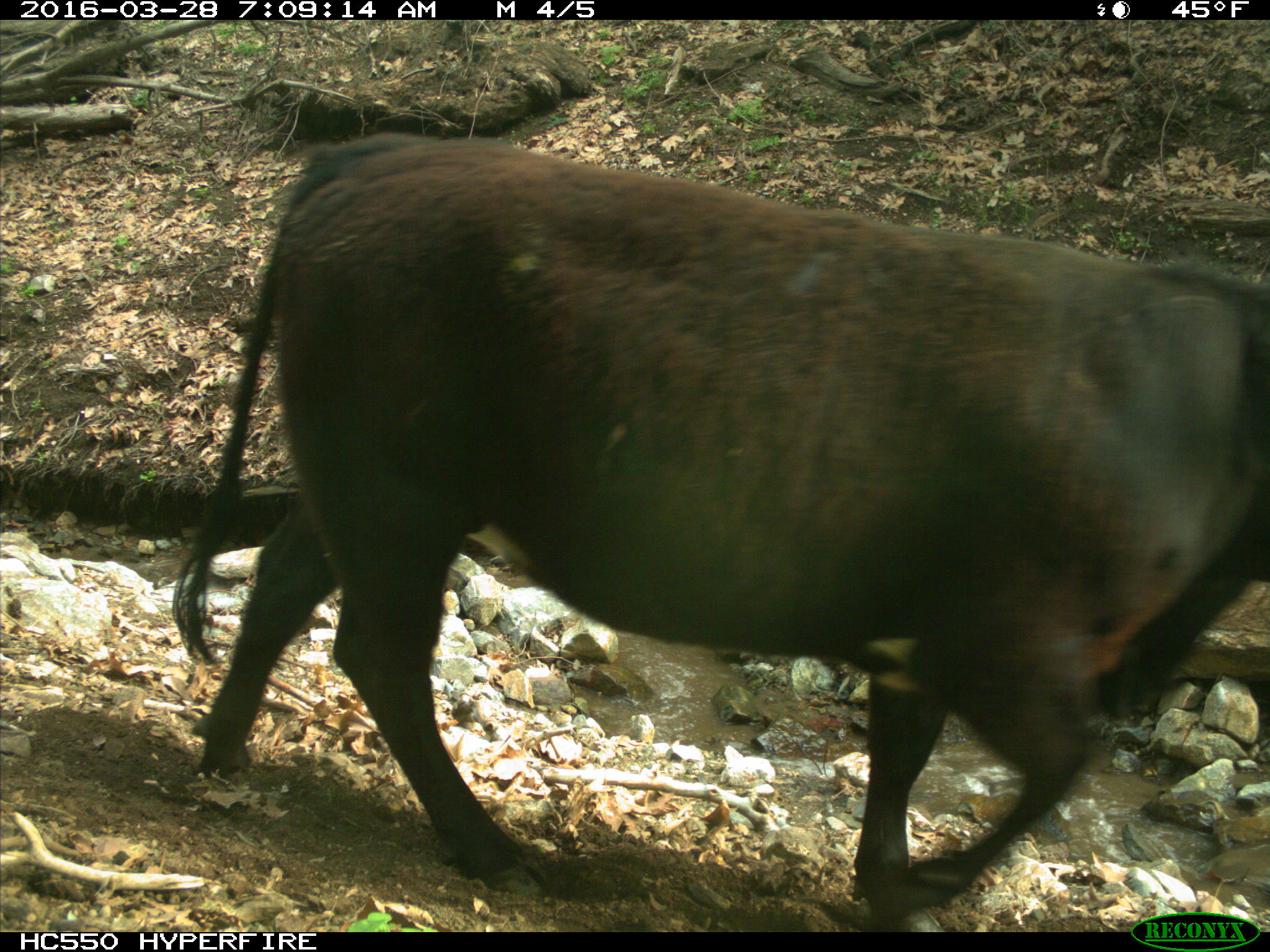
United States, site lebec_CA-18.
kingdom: Animalia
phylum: Chordata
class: Mammalia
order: Artiodactyla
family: Bovidae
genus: Bos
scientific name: Bos taurus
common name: domestic cow